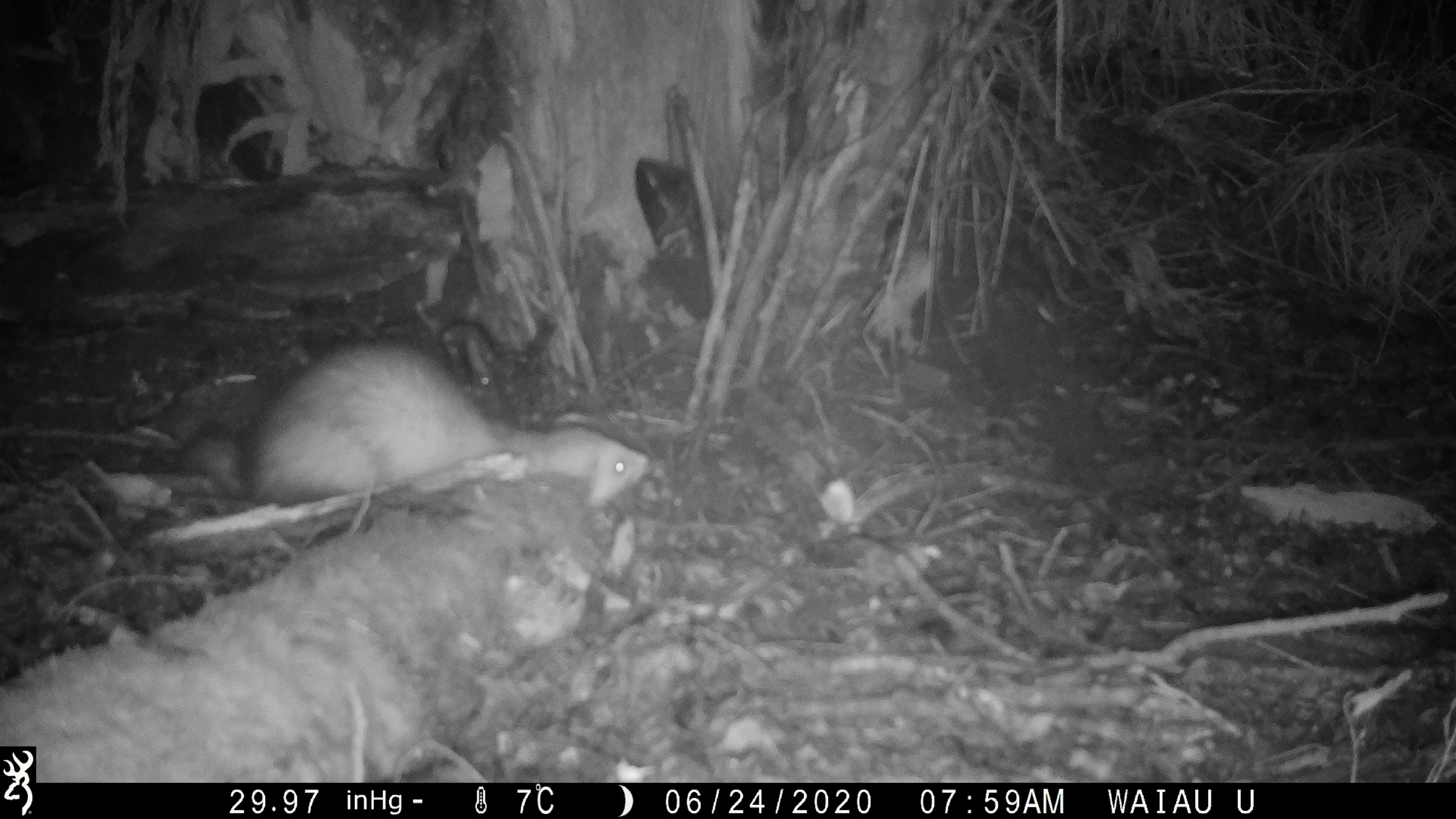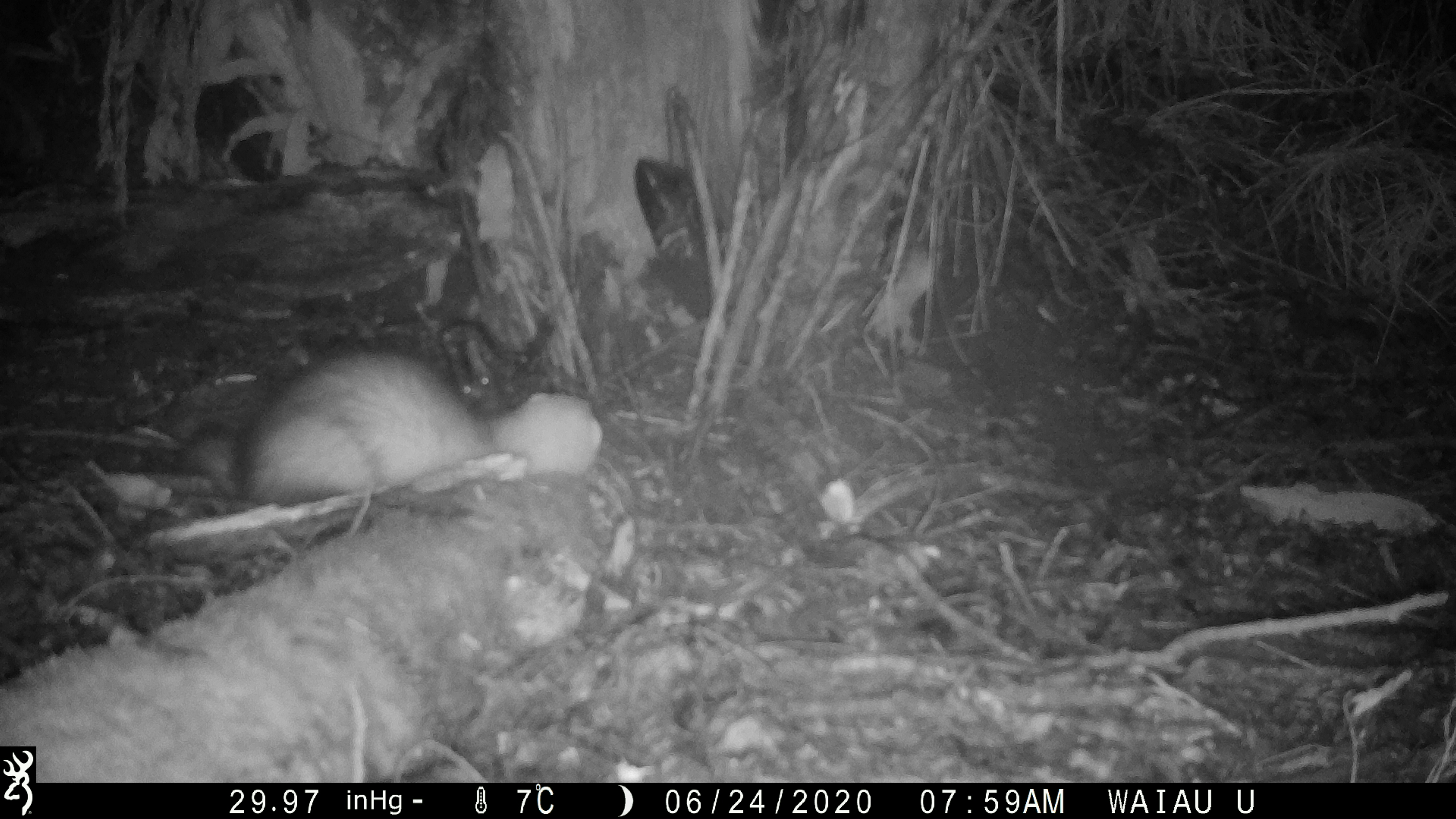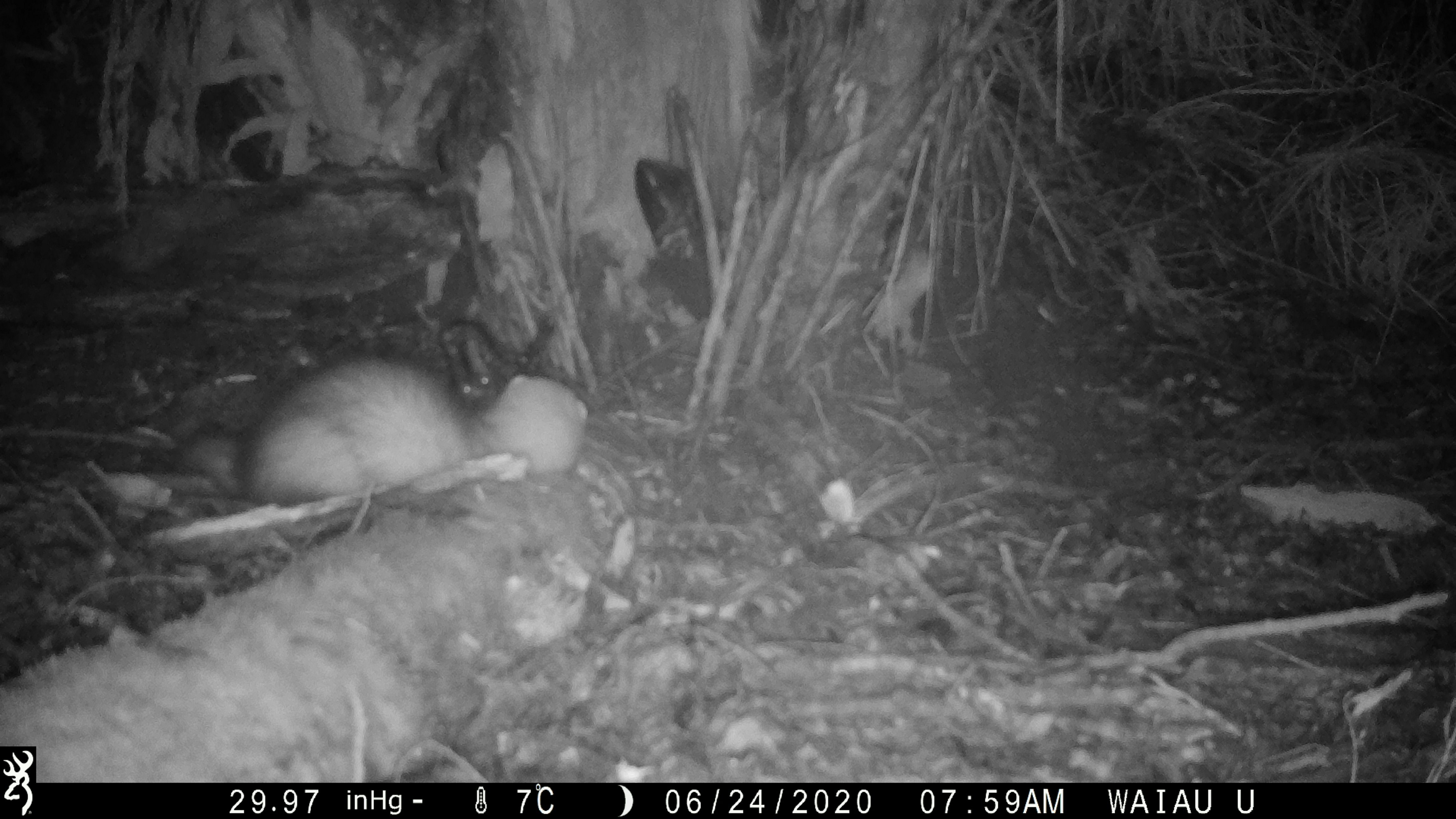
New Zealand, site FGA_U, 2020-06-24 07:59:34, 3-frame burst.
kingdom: Animalia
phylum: Chordata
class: Mammalia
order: Carnivora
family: Mustelidae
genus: Mustela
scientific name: Mustela furo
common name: ferret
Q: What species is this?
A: Ferret (Mustela furo).